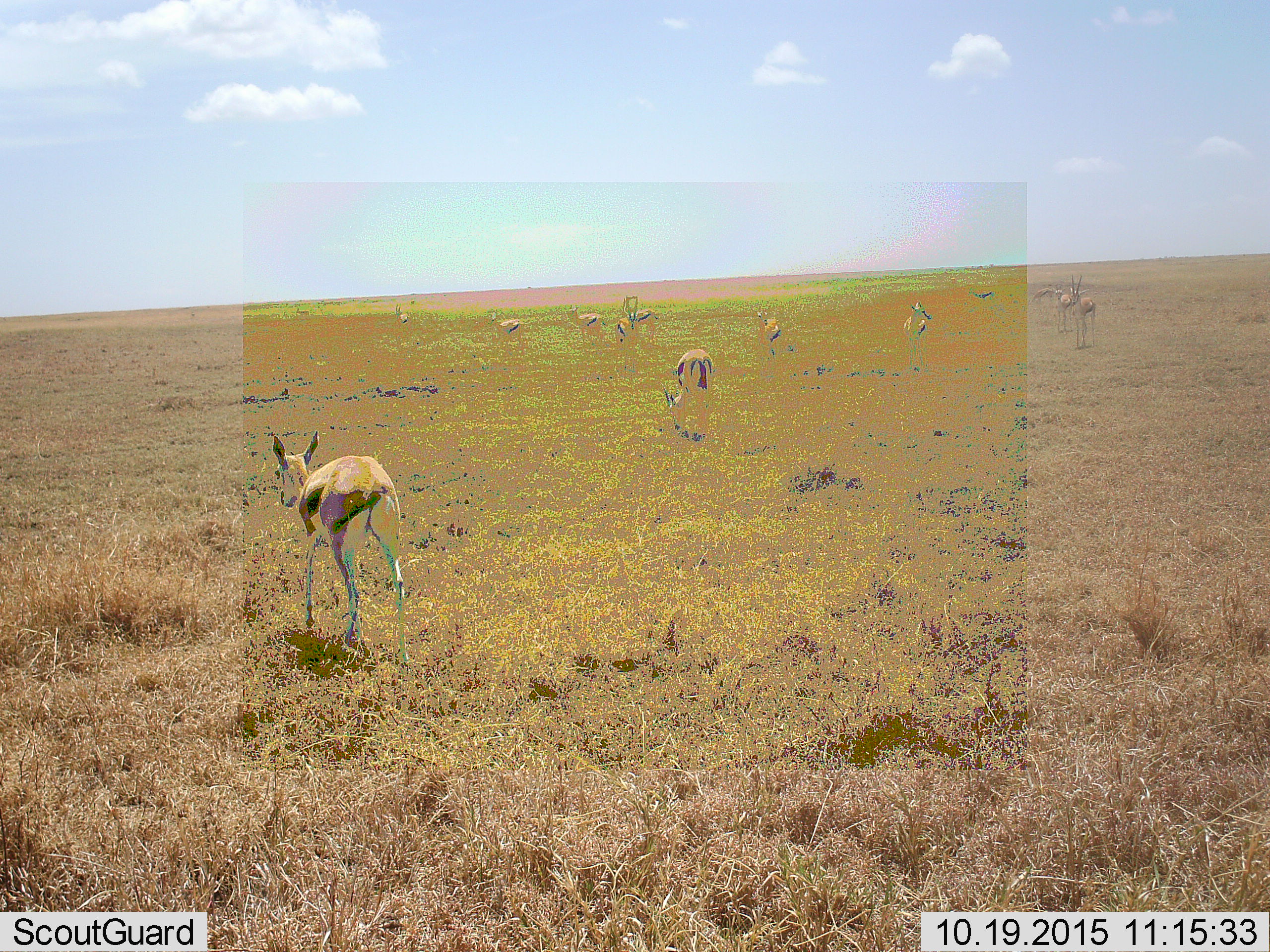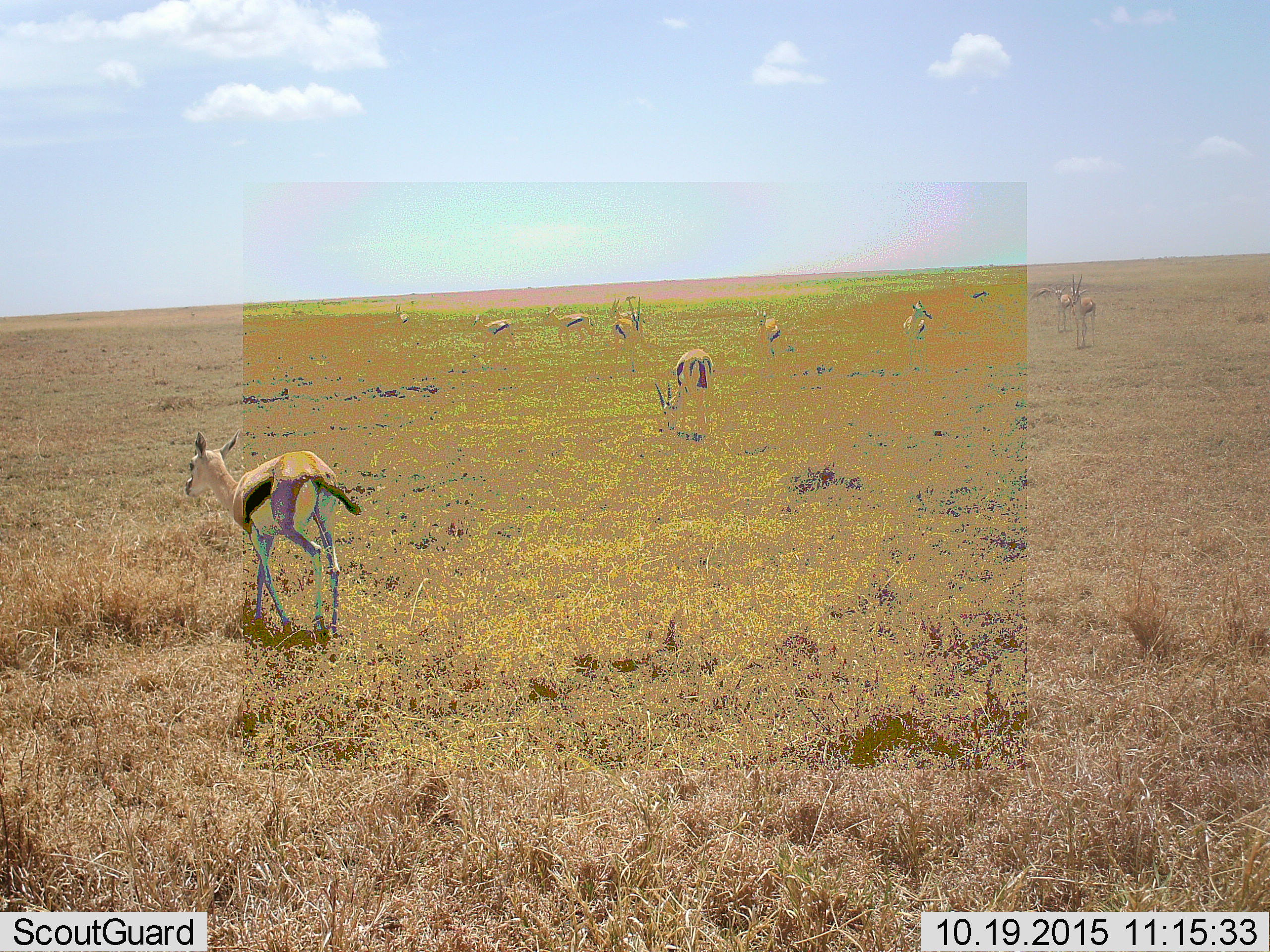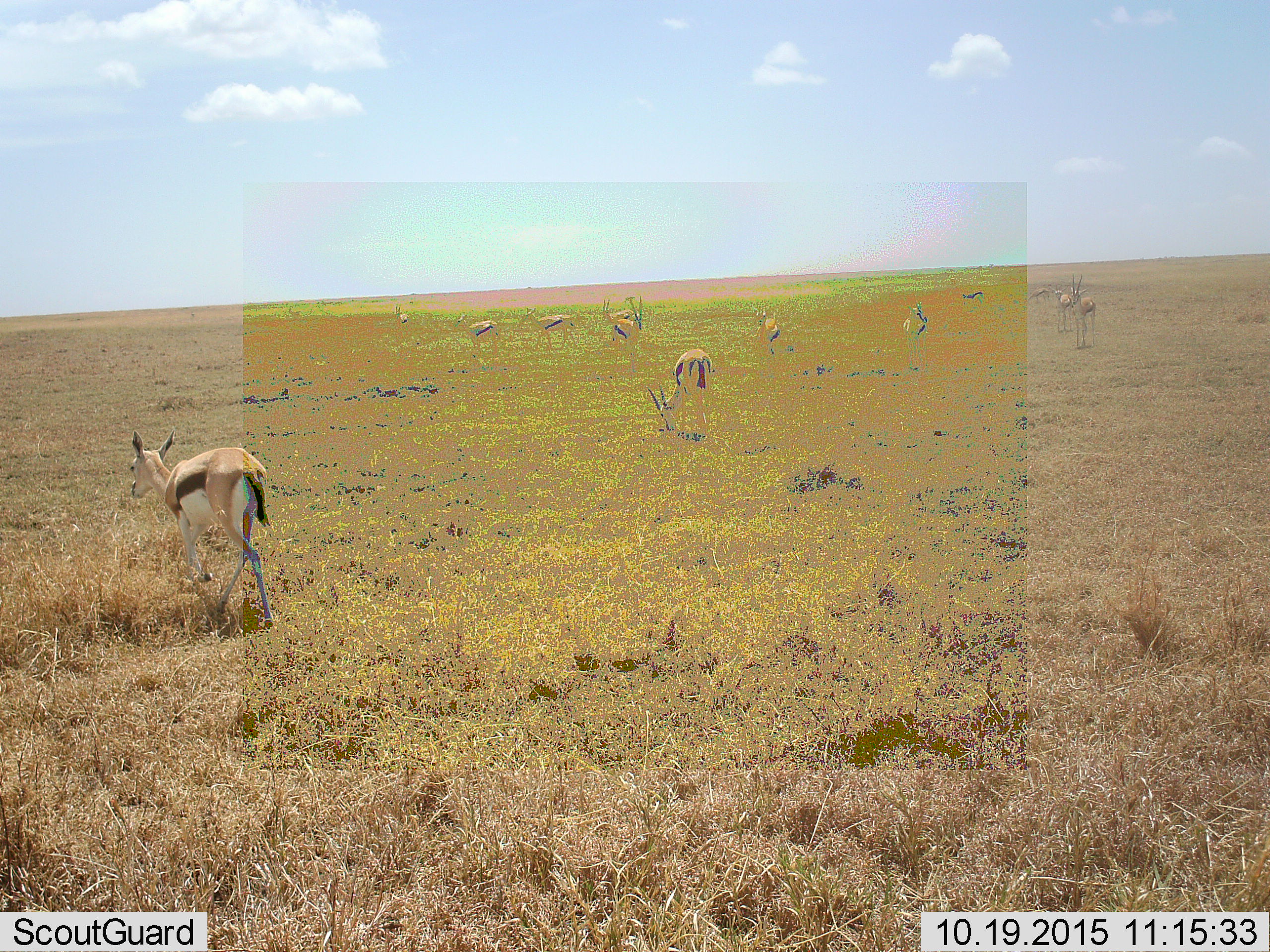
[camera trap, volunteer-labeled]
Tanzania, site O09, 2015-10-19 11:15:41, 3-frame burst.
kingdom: Animalia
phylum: Chordata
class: Mammalia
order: Artiodactyla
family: Bovidae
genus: Eudorcas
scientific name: Eudorcas thomsonii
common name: thomson's gazelle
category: gazellethomsons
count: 11-50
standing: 100%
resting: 0%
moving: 78%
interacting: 11%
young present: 22%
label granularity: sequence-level